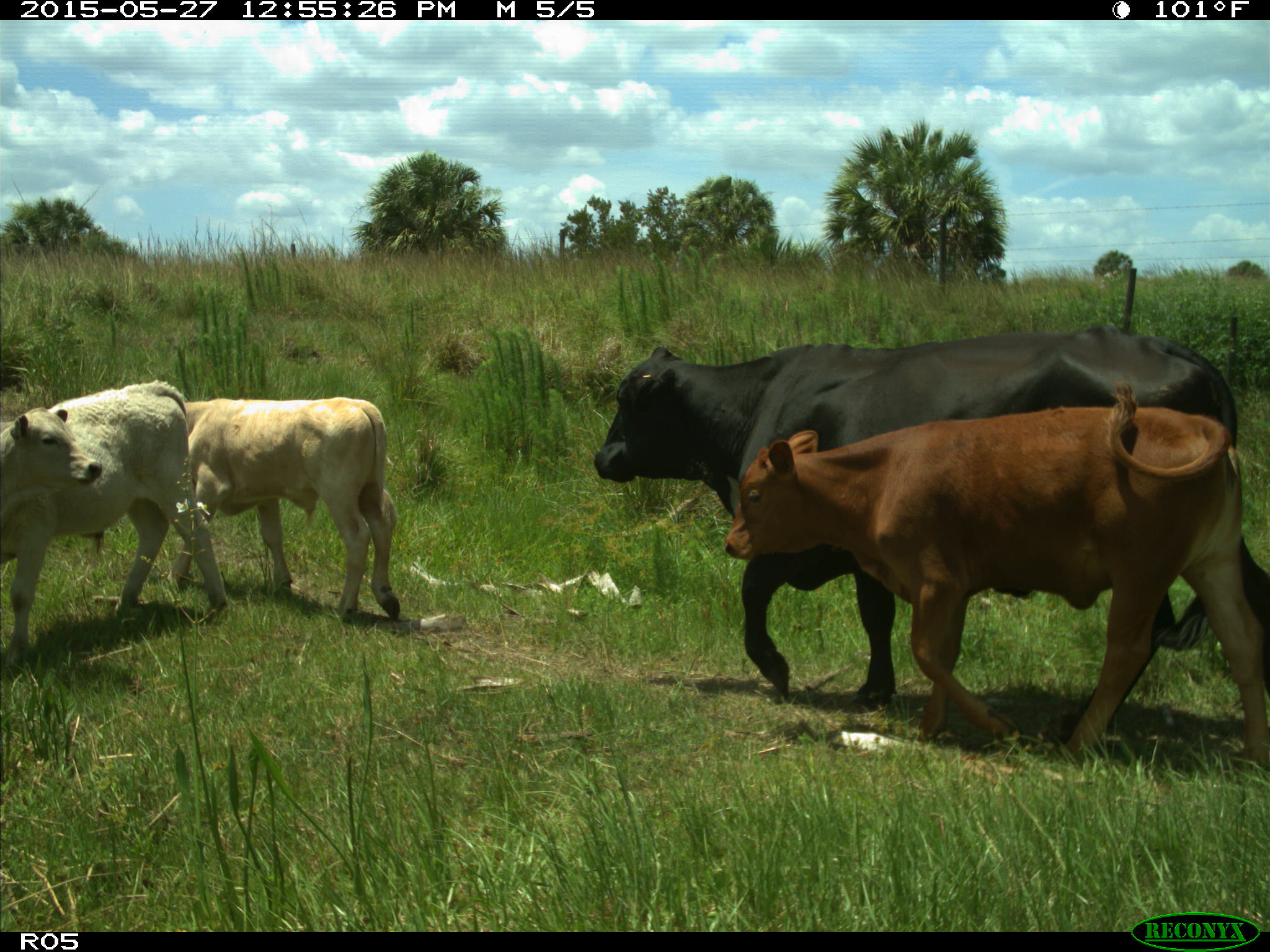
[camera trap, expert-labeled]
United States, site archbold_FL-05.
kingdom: Animalia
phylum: Chordata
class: Mammalia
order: Artiodactyla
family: Bovidae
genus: Bos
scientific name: Bos taurus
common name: domestic cow